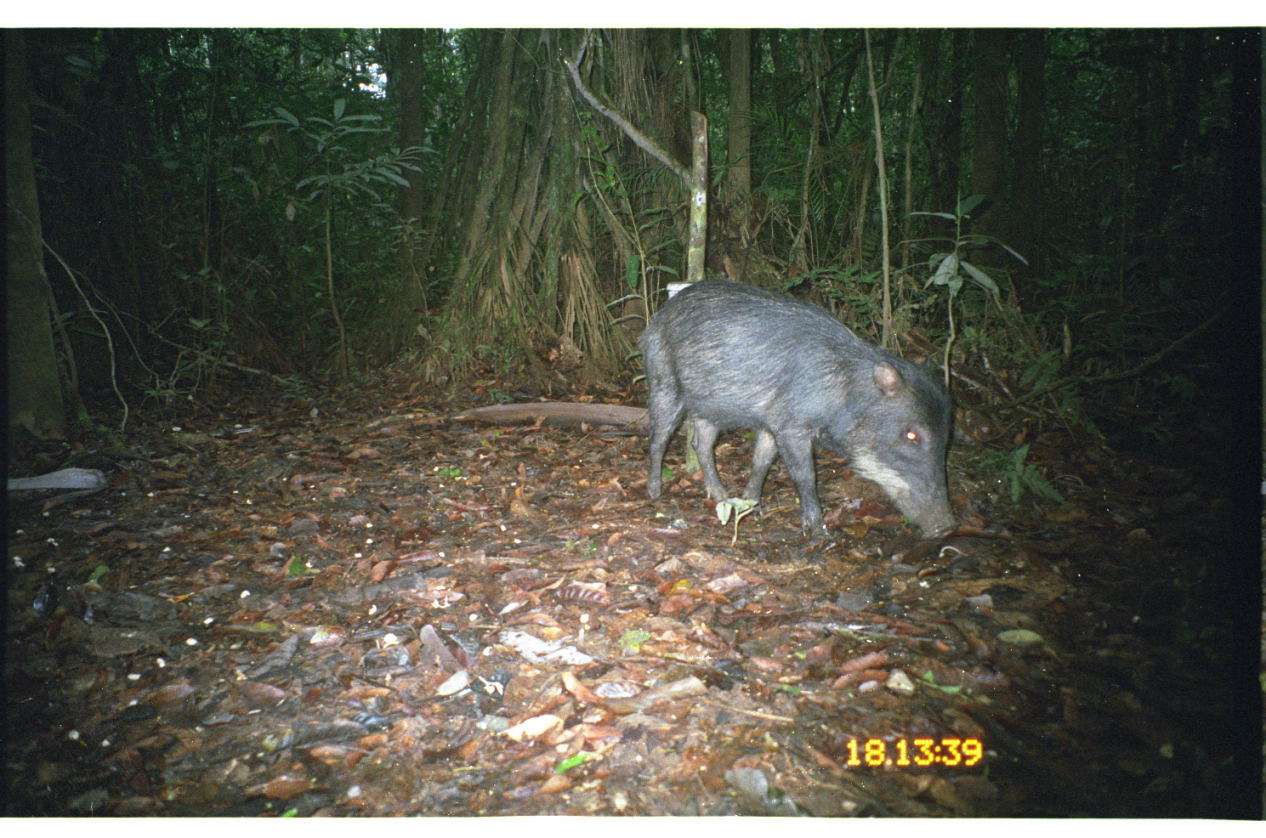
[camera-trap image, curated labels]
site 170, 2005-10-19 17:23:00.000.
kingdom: Animalia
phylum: Chordata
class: Mammalia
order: Artiodactyla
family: Tayassuidae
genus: Tayassu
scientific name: Tayassu pecari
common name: white-lipped peccary